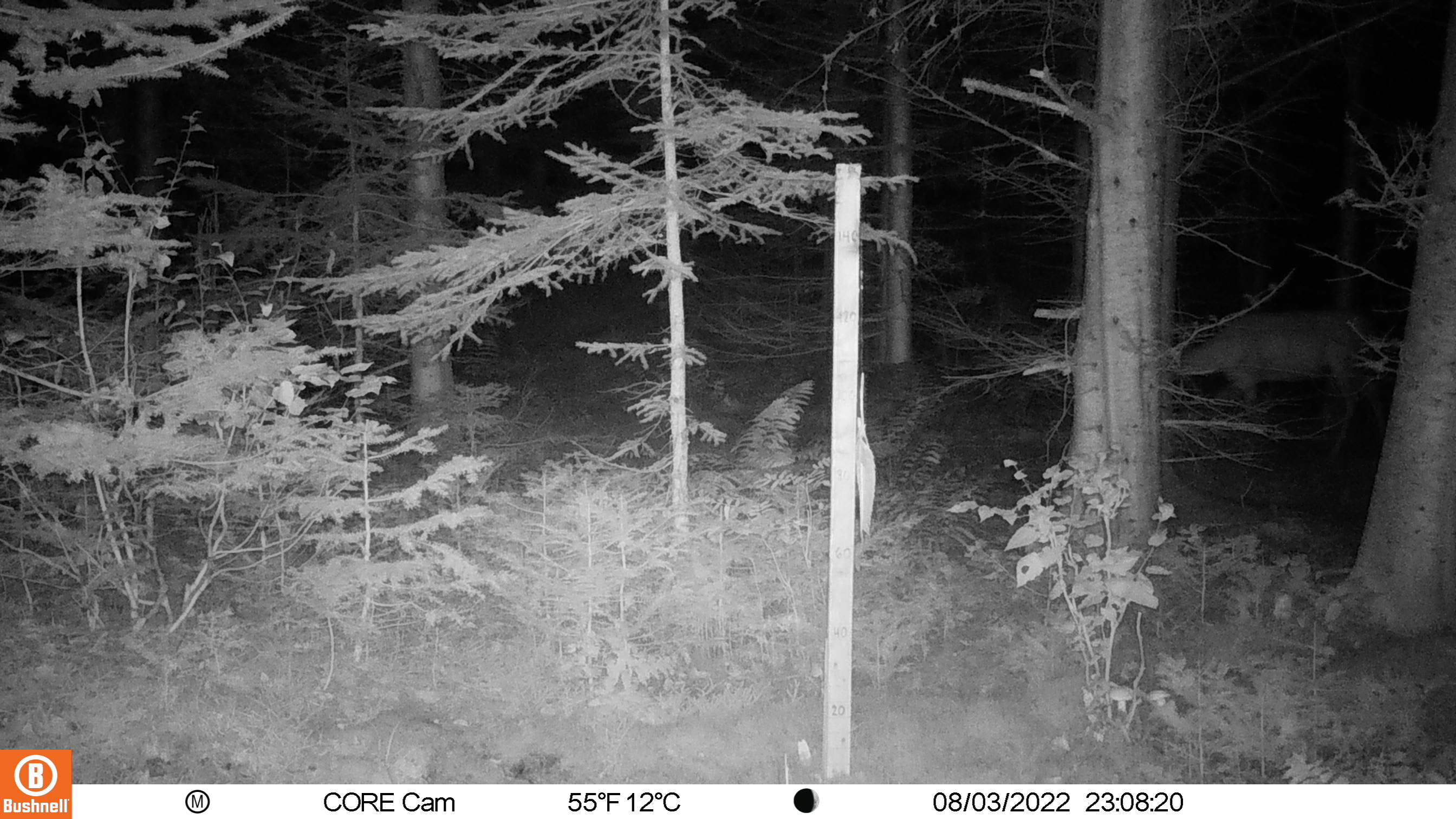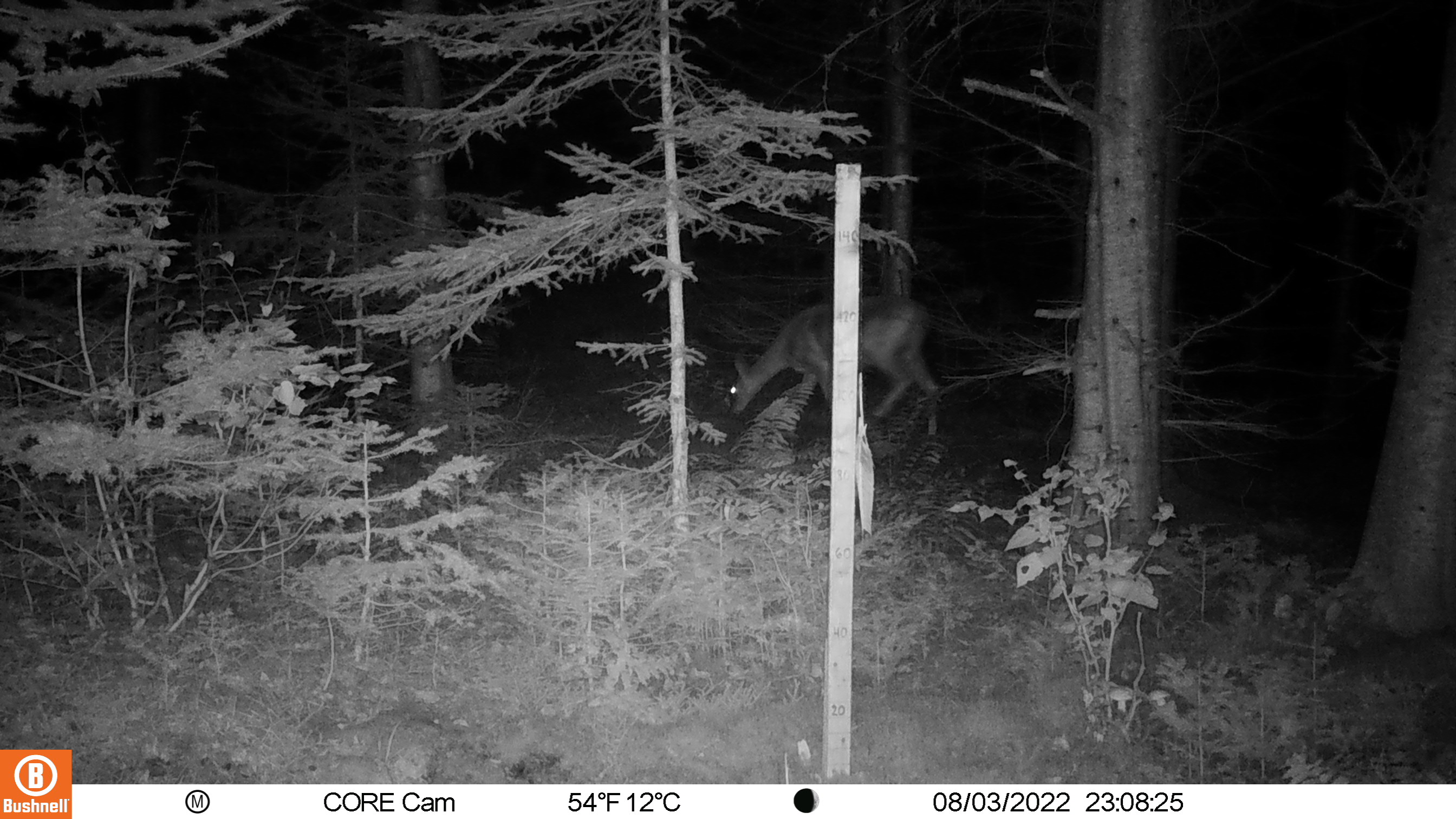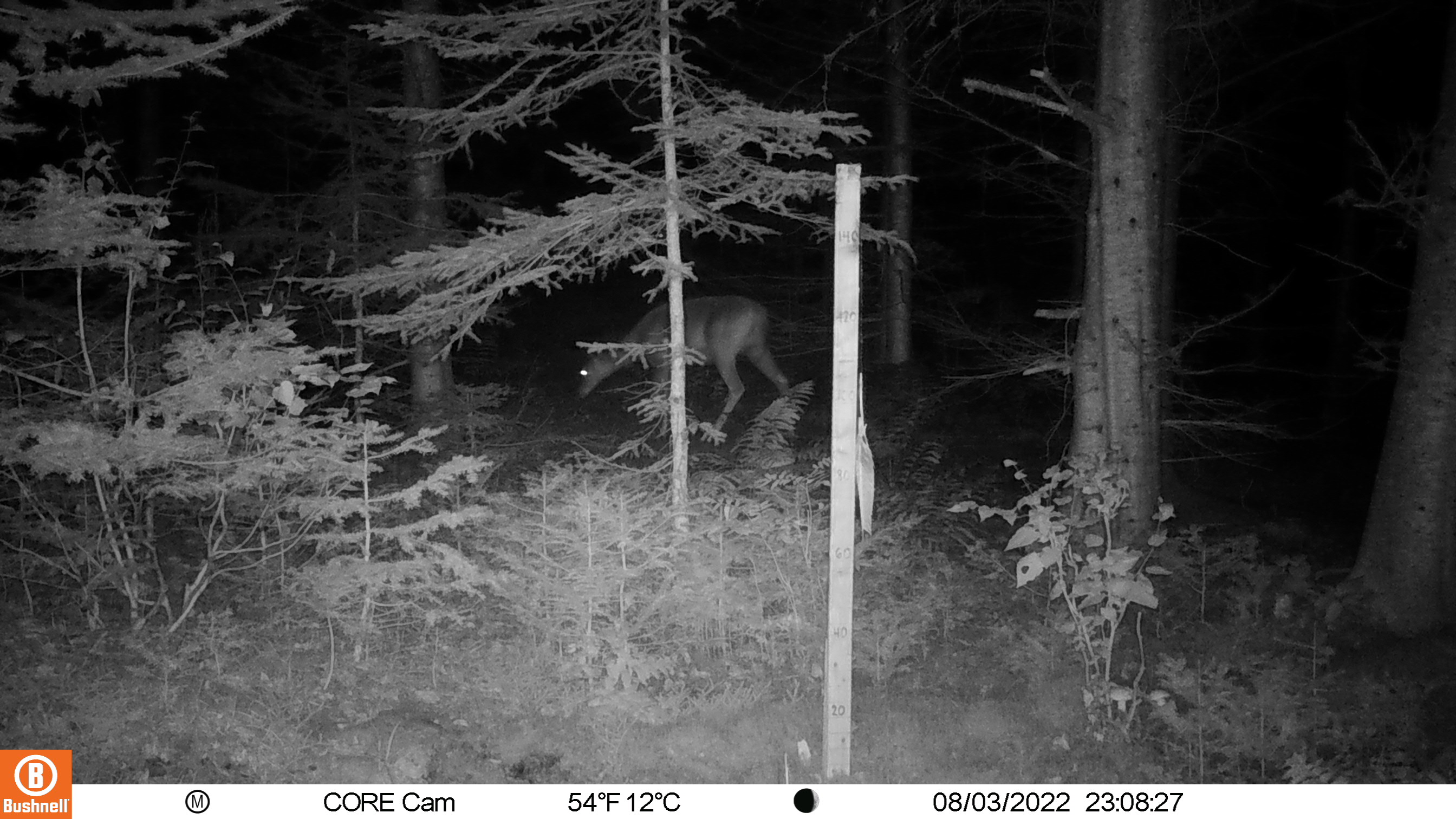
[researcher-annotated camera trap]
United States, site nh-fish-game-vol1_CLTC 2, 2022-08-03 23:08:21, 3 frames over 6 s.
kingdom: Animalia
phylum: Chordata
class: Mammalia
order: Artiodactyla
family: Cervidae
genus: Odocoileus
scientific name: Odocoileus virginianus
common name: white-tailed deer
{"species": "white-tailed deer (Odocoileus virginianus)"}